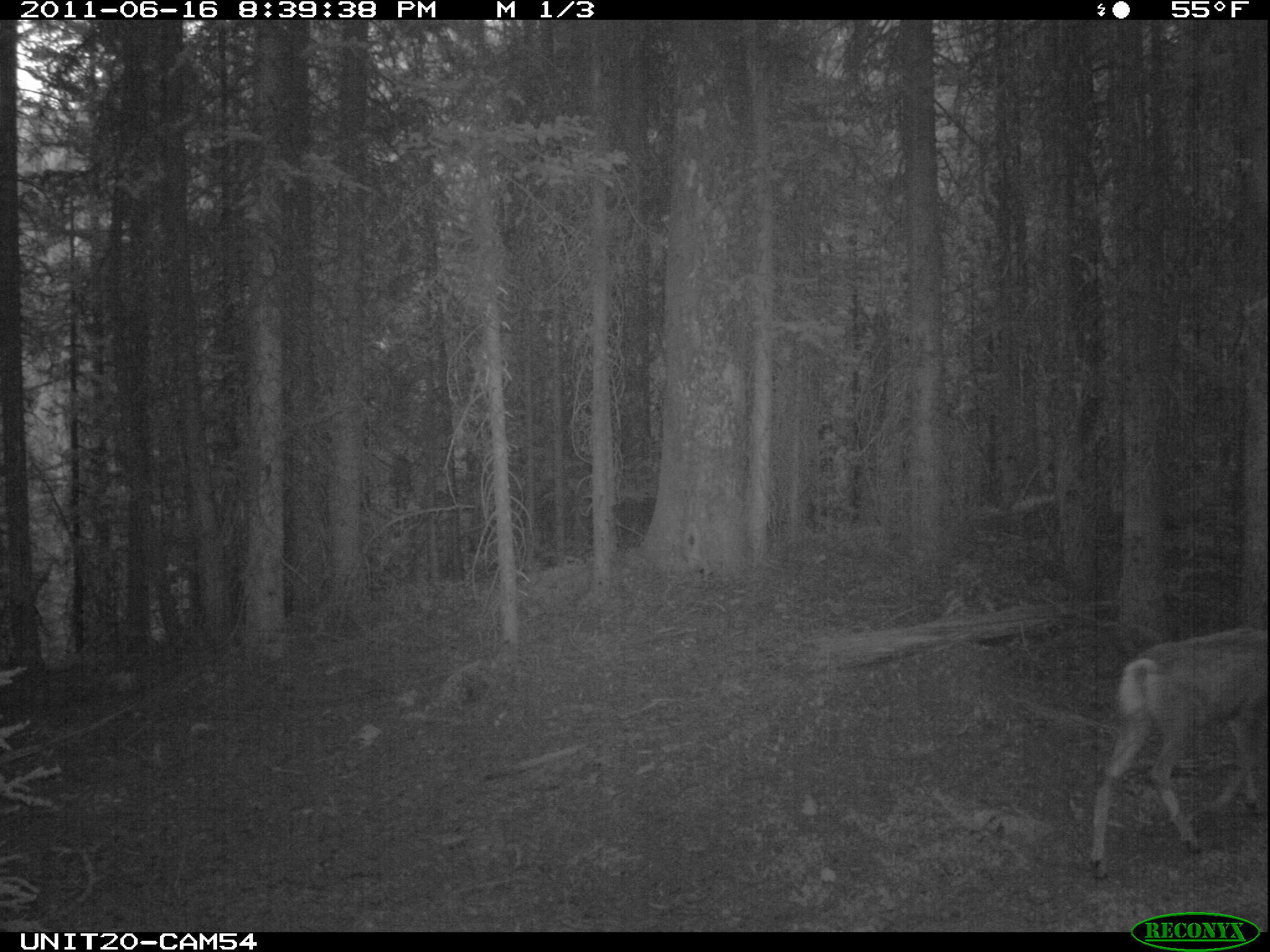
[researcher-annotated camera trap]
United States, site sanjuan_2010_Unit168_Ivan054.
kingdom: Animalia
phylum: Chordata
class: Mammalia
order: Artiodactyla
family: Cervidae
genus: Odocoileus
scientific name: Odocoileus hemionus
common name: mule deer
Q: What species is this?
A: Odocoileus hemionus (mule deer).